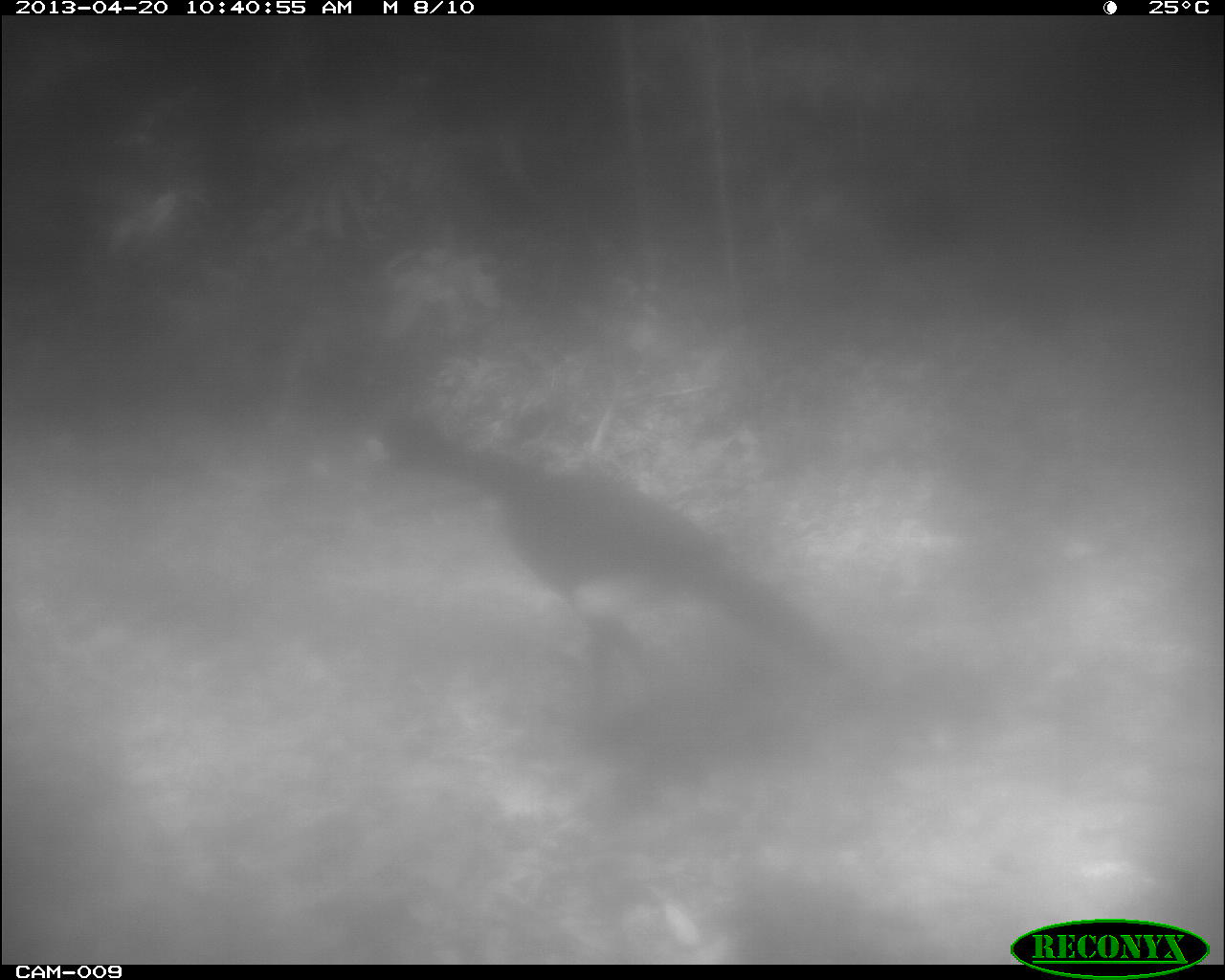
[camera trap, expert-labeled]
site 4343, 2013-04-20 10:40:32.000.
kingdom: Animalia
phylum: Chordata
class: Aves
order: Galliformes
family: Cracidae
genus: Crax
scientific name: Crax rubra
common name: great curassow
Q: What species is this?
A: Crax rubra (great curassow).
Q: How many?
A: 2.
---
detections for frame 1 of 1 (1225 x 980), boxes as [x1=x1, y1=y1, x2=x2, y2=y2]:
crax rubra: [x1=347, y1=404, x2=863, y2=722]